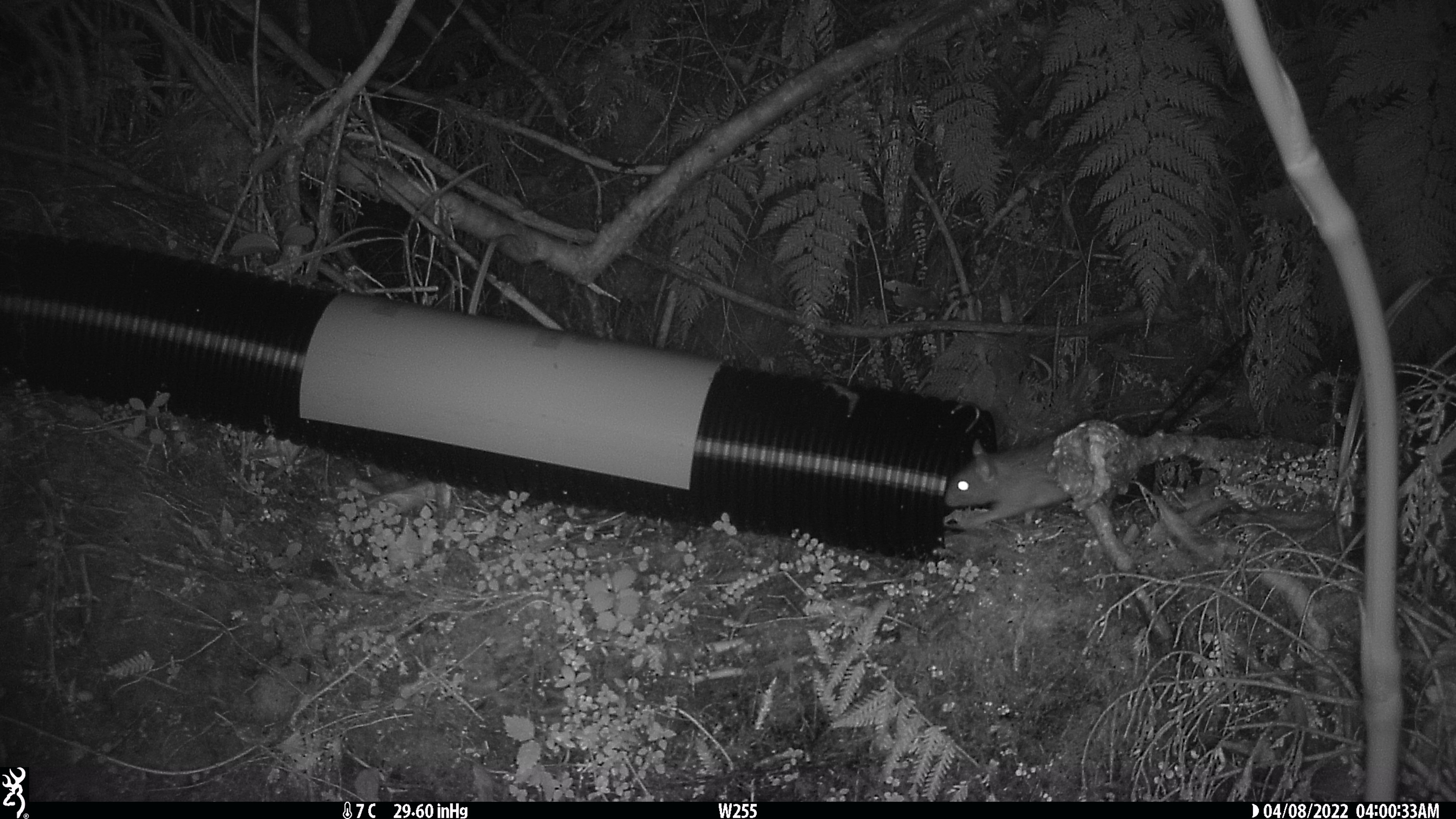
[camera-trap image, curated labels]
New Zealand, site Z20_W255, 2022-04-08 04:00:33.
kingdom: Animalia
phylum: Chordata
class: Mammalia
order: Rodentia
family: Muridae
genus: Rattus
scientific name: Rattus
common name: rat